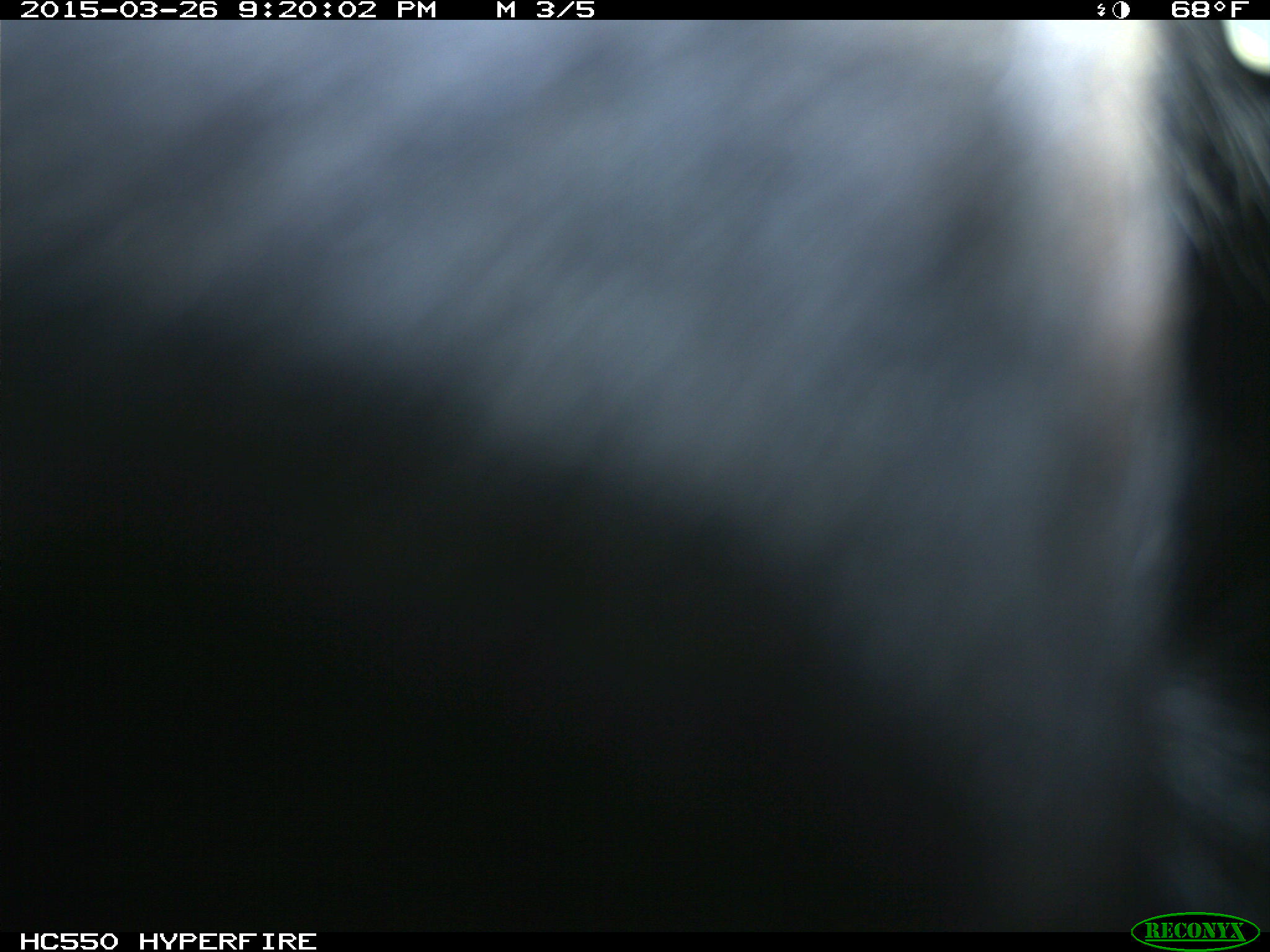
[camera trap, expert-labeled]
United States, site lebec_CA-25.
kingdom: Animalia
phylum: Chordata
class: Mammalia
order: Artiodactyla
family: Bovidae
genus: Bos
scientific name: Bos taurus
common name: domestic cow